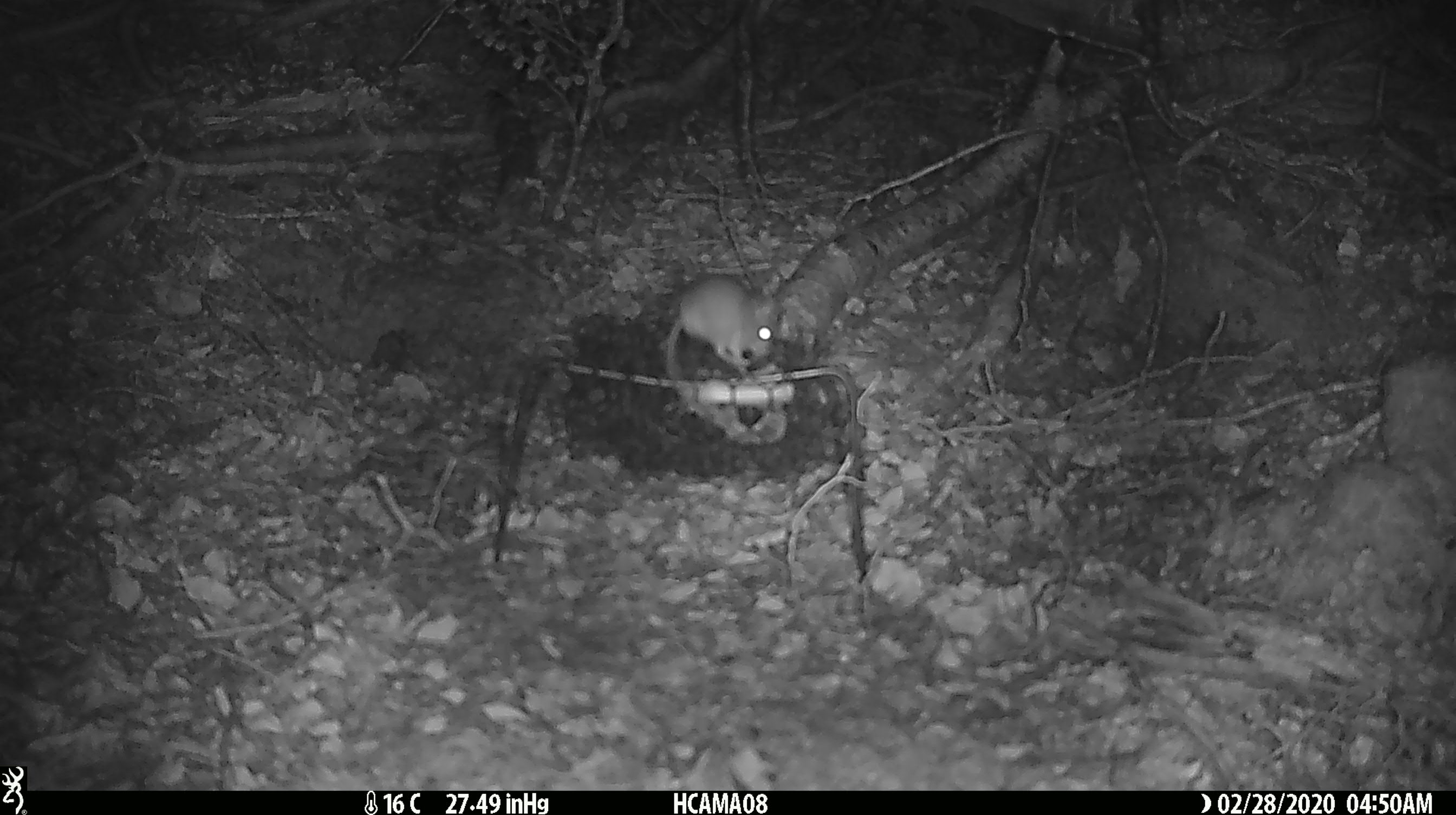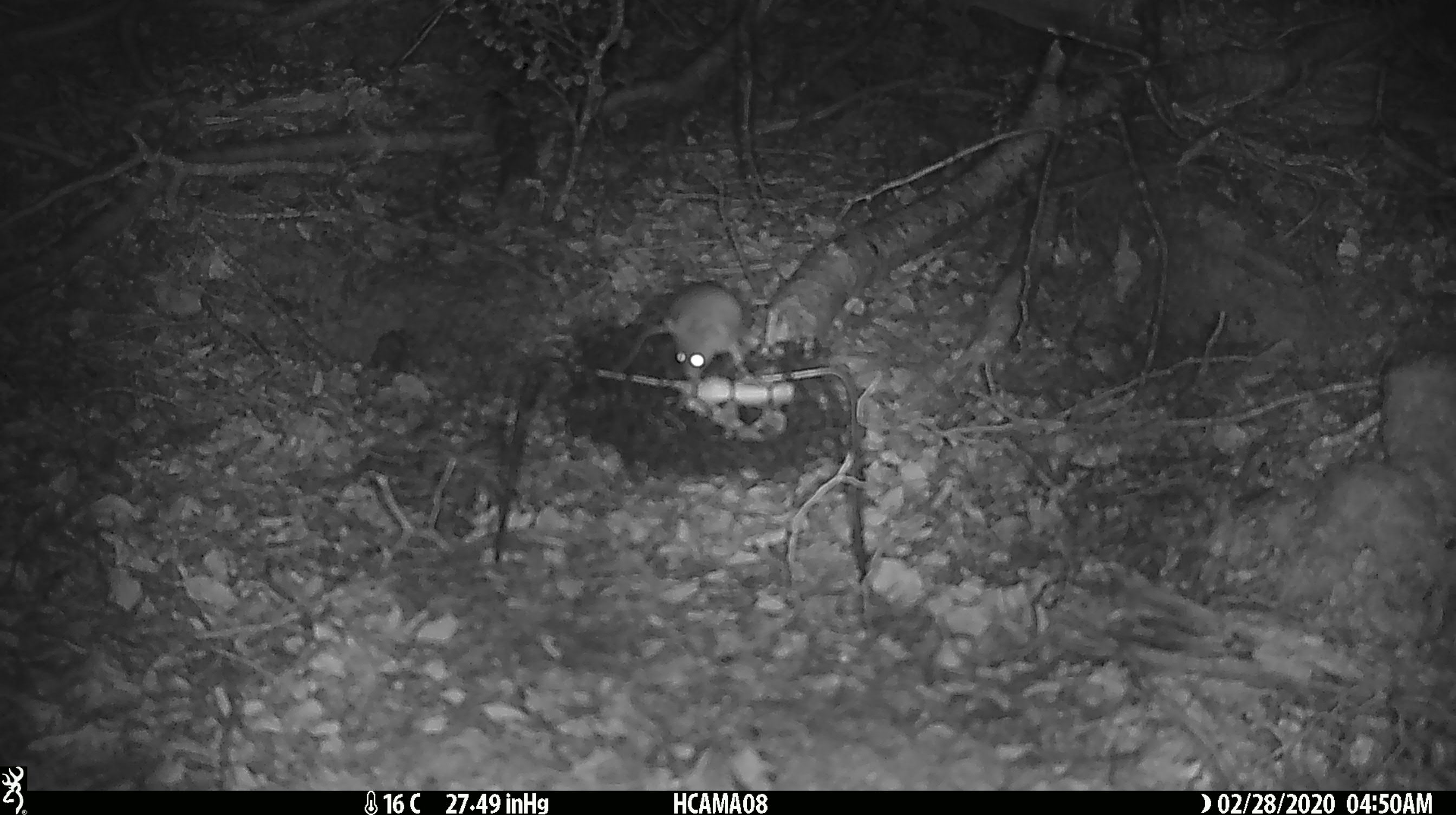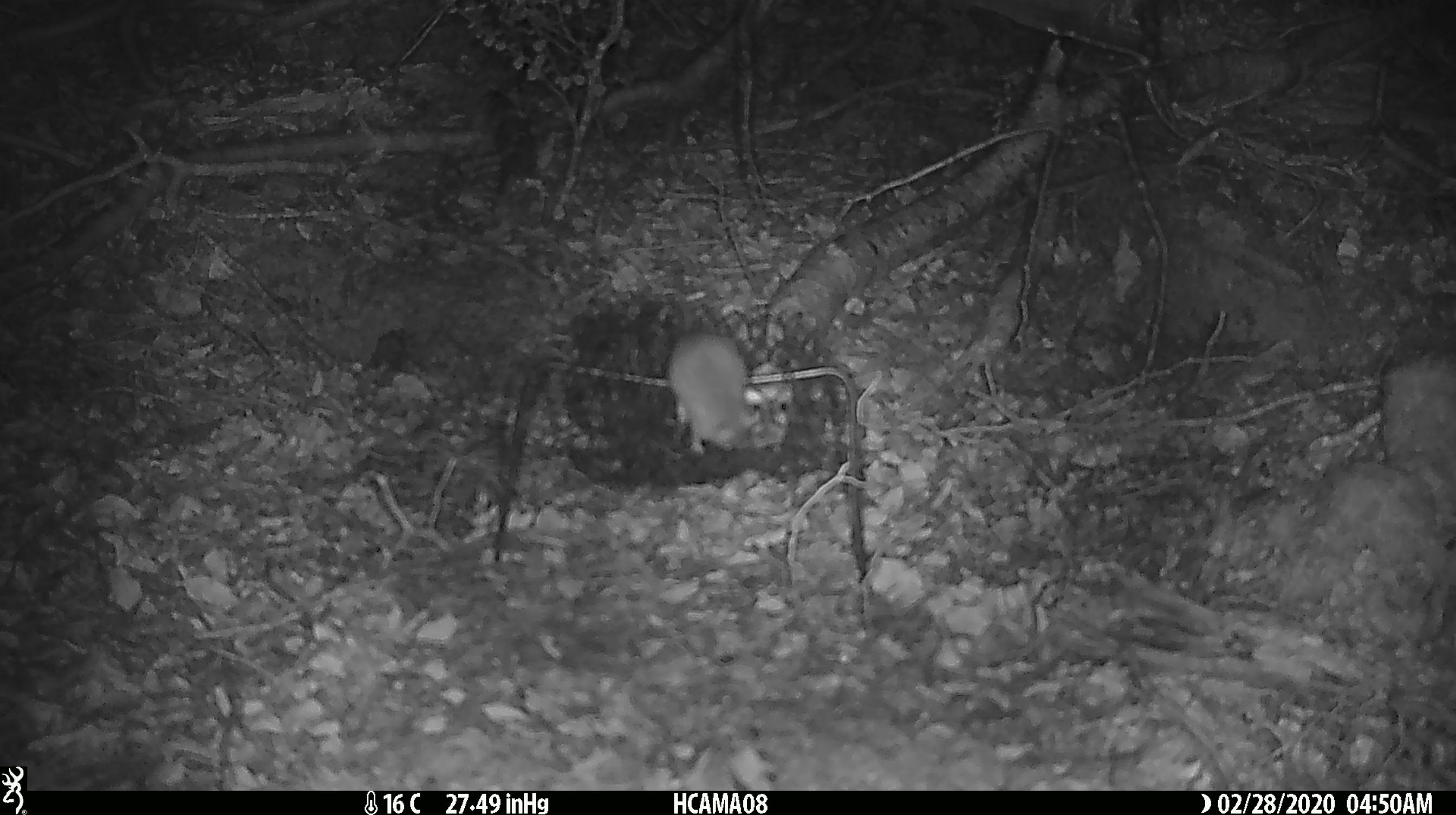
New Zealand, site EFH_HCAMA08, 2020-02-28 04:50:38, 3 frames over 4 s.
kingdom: Animalia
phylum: Chordata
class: Mammalia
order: Rodentia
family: Muridae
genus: Mus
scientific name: Mus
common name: mouse